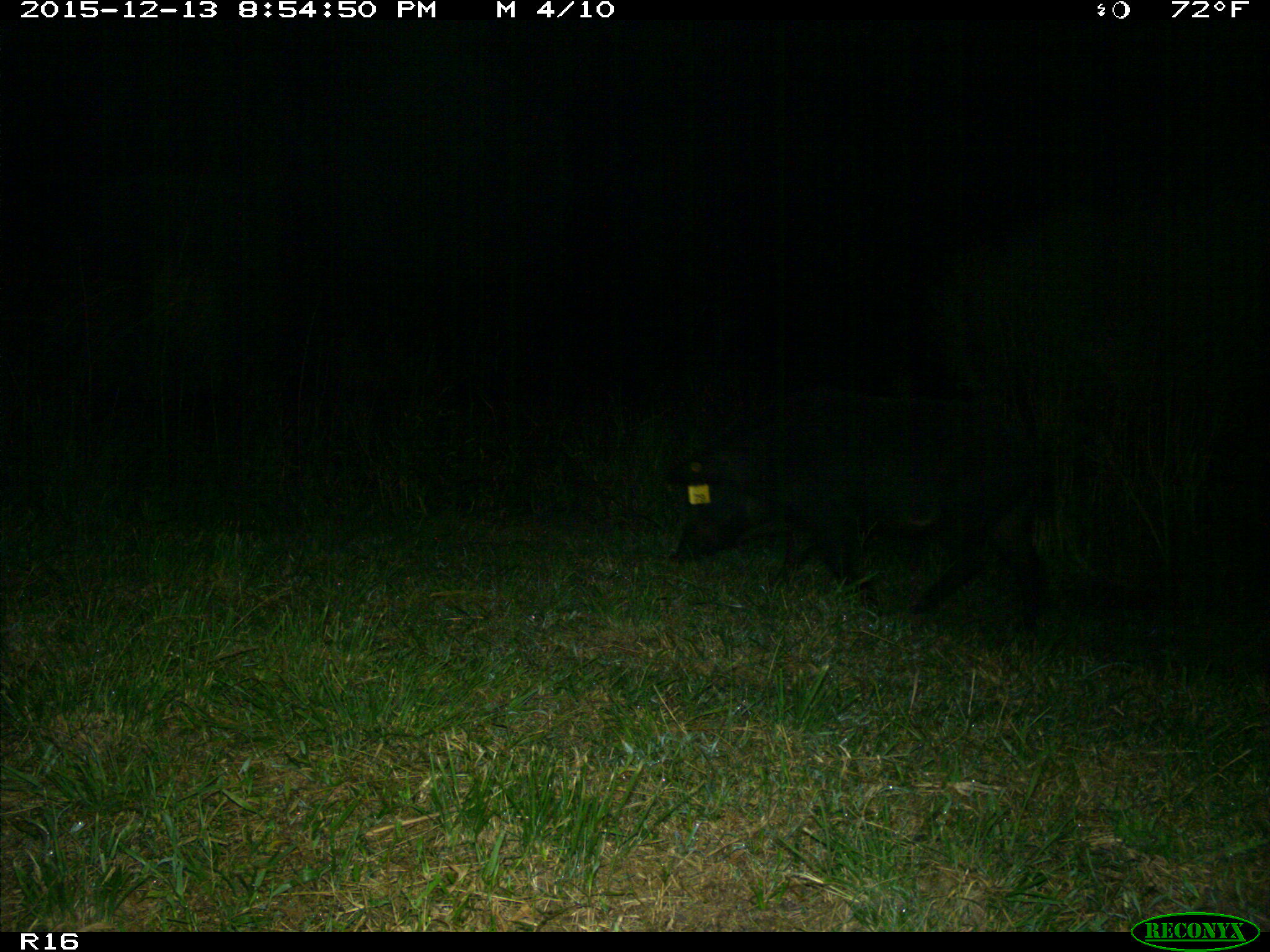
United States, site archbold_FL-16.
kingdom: Animalia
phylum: Chordata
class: Mammalia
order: Artiodactyla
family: Suidae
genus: Sus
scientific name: Sus scrofa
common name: wild boar